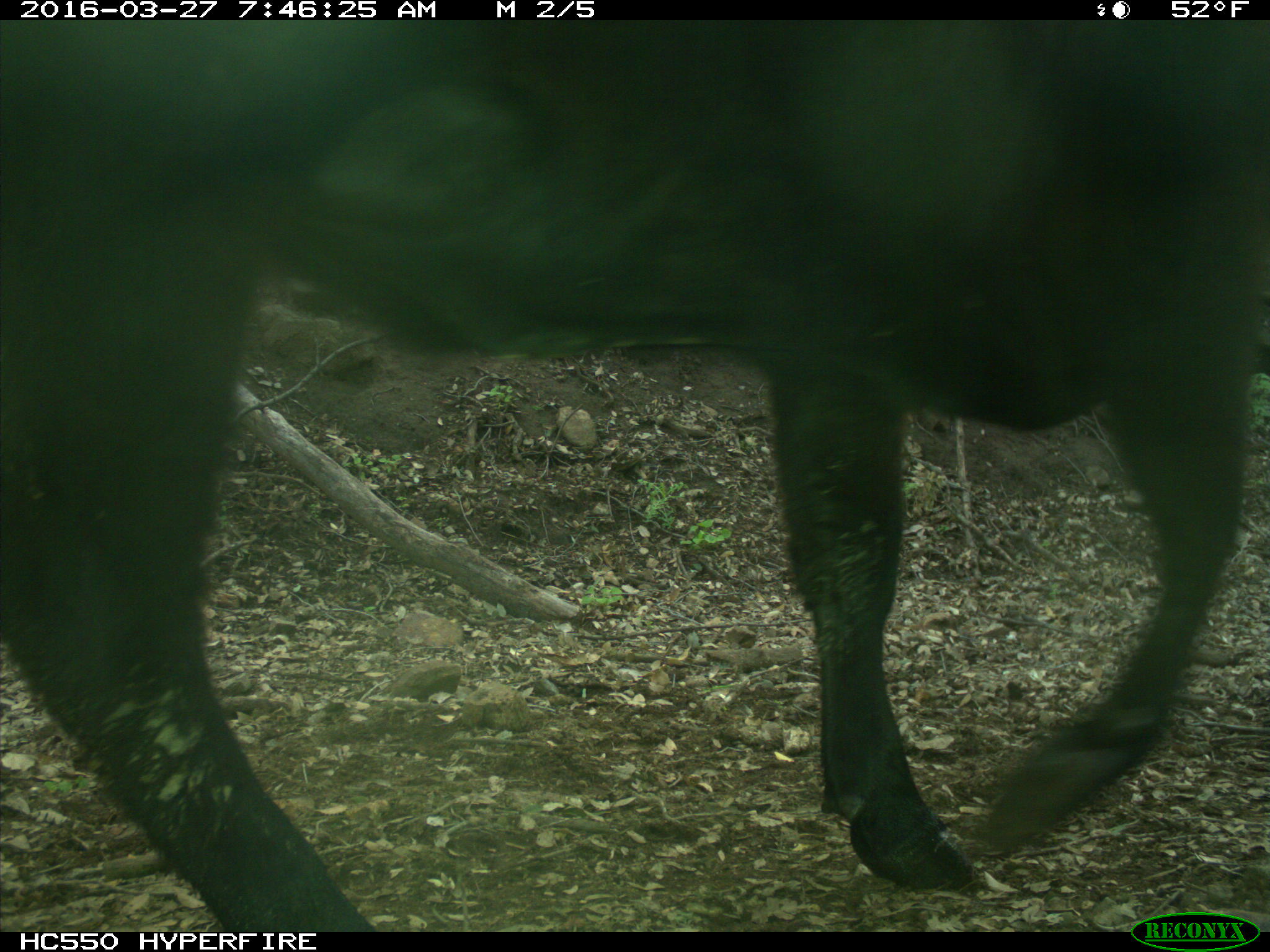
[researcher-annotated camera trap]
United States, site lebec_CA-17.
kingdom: Animalia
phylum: Chordata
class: Mammalia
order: Artiodactyla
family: Bovidae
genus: Bos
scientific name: Bos taurus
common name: domestic cow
Bos taurus (domestic cow).